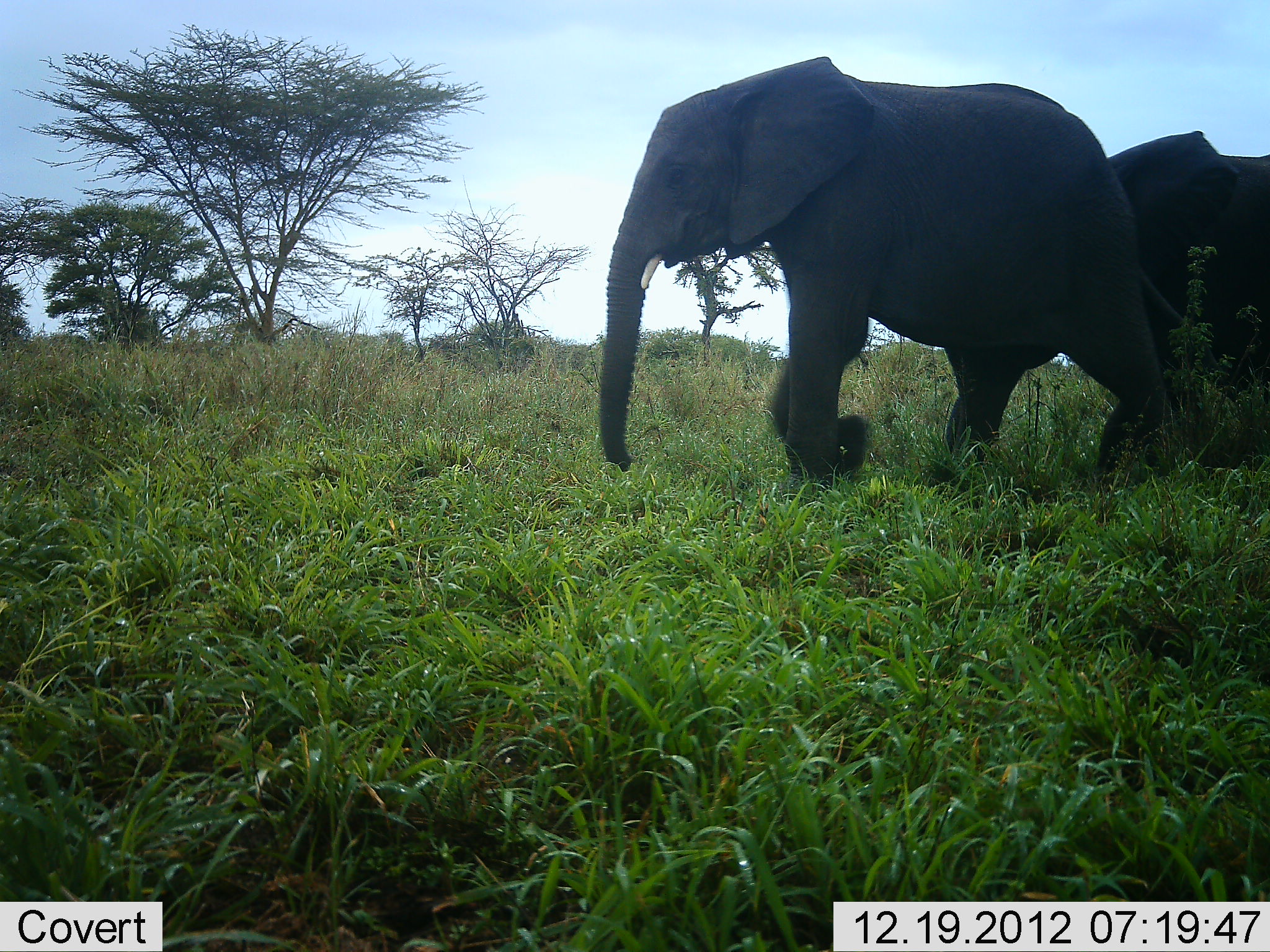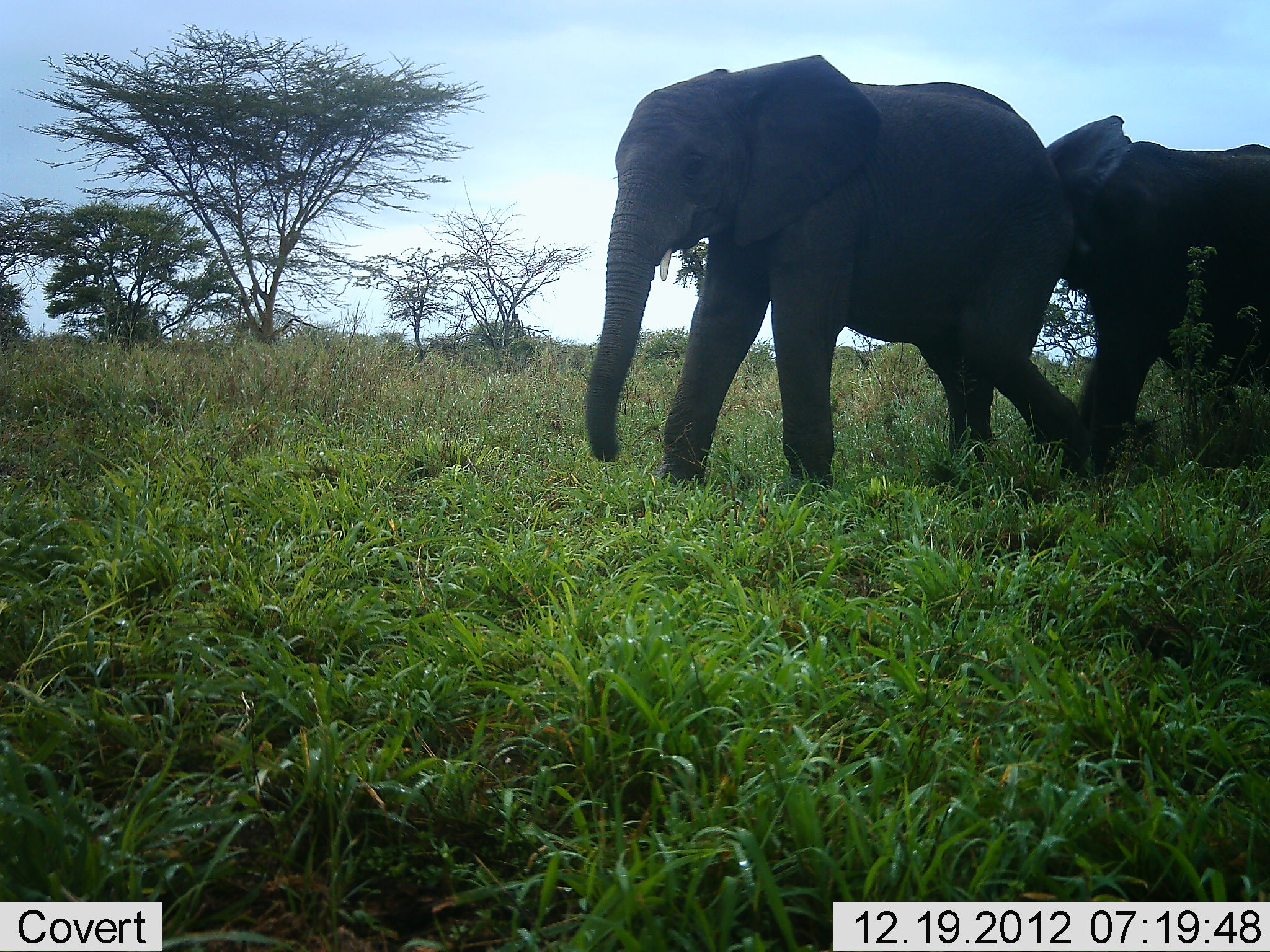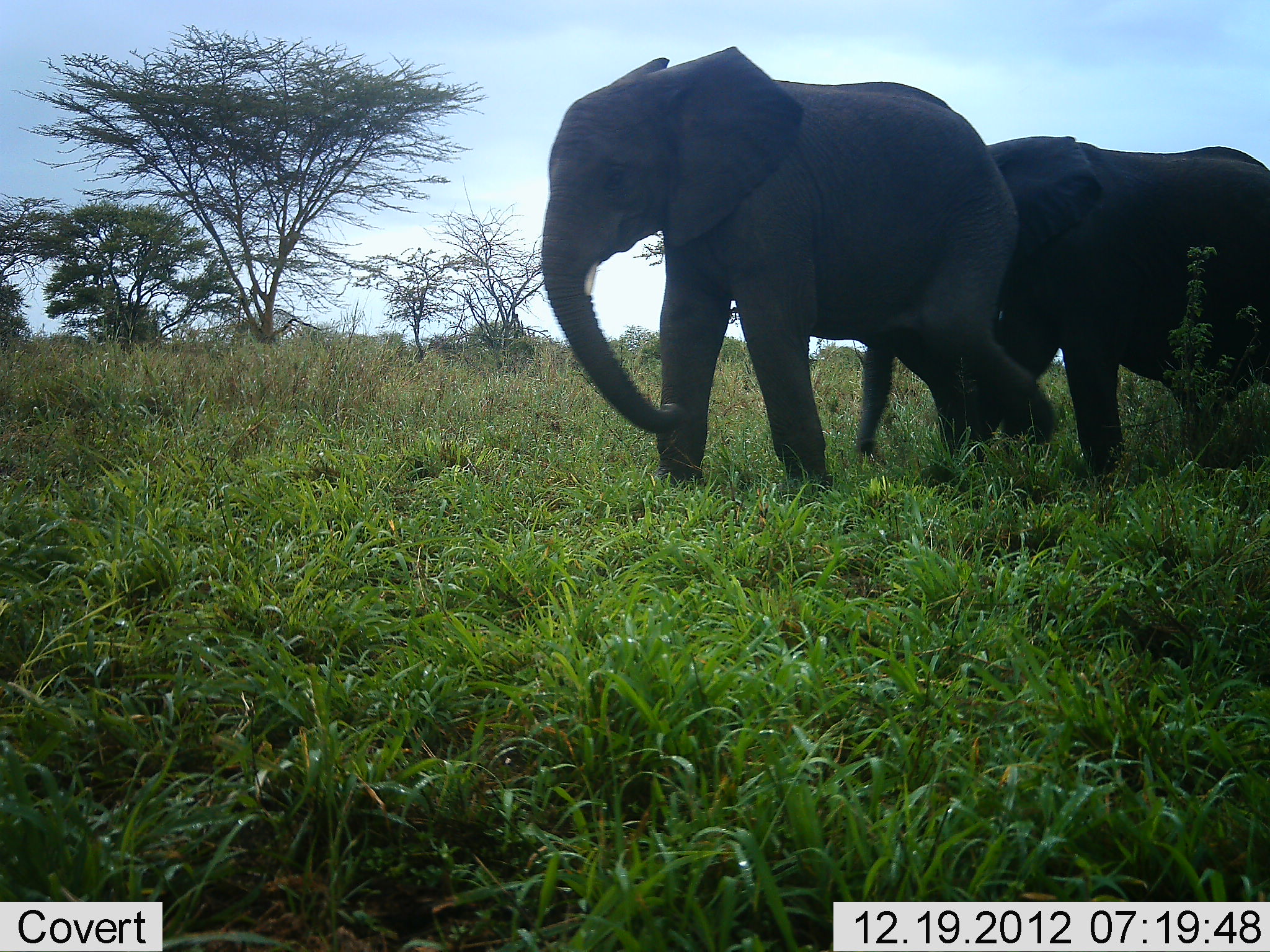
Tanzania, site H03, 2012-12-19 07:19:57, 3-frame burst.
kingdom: Animalia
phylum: Chordata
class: Mammalia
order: Proboscidea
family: Elephantidae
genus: Loxodonta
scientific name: Loxodonta africana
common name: african bush elephant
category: elephant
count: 2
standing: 3%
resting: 3%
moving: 97%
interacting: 3%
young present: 6%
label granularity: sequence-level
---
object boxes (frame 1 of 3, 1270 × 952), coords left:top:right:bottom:
animal: 595:56:1202:514; 1093:130:1269:495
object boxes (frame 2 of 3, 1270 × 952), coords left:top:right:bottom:
animal: 584:53:1095:511; 1046:114:1270:495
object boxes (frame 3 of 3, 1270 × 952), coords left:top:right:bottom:
animal: 540:46:1055:513; 984:135:1270:500